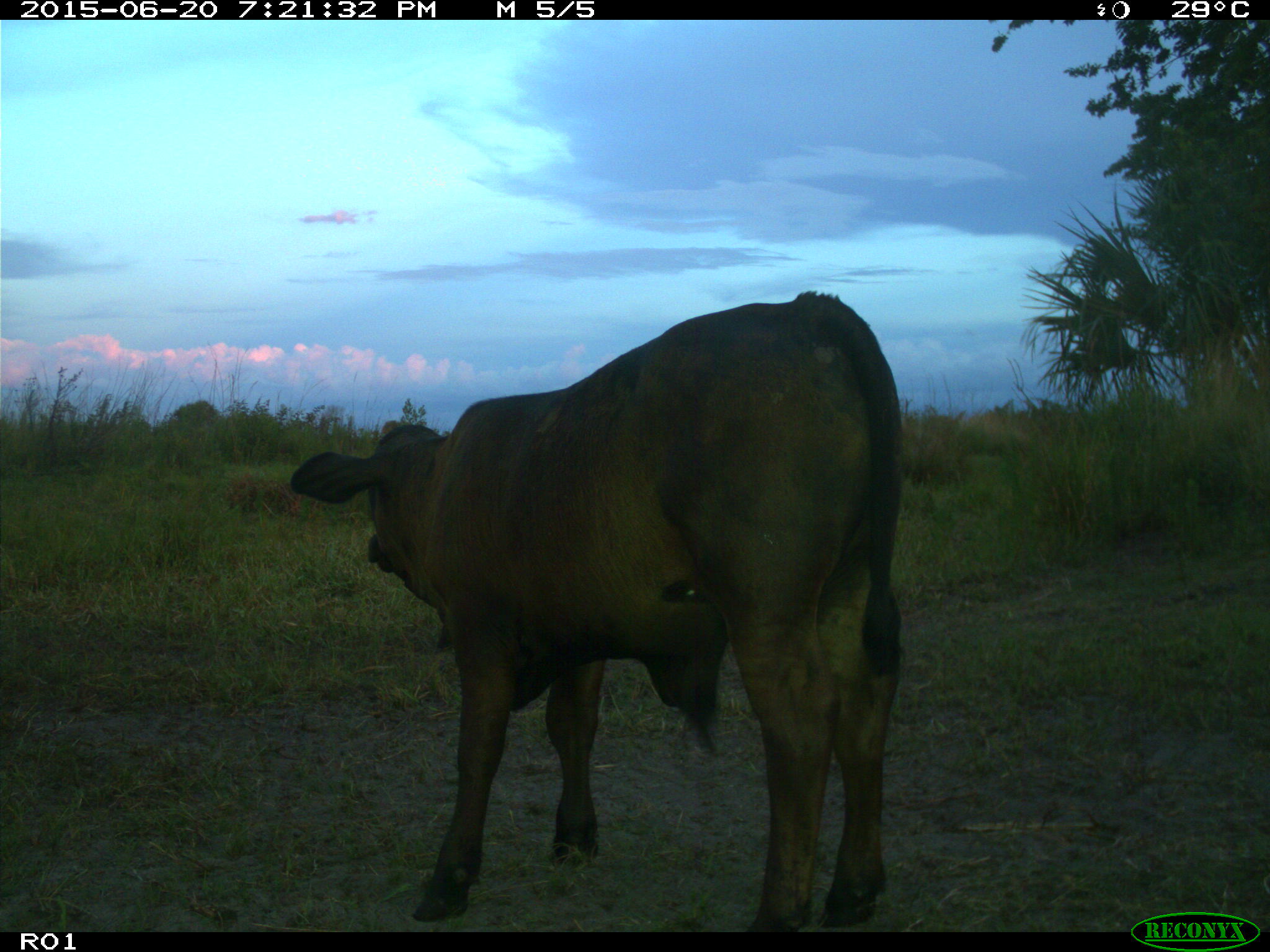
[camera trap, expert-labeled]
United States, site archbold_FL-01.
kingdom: Animalia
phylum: Chordata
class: Mammalia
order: Artiodactyla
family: Bovidae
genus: Bos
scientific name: Bos taurus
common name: domestic cow